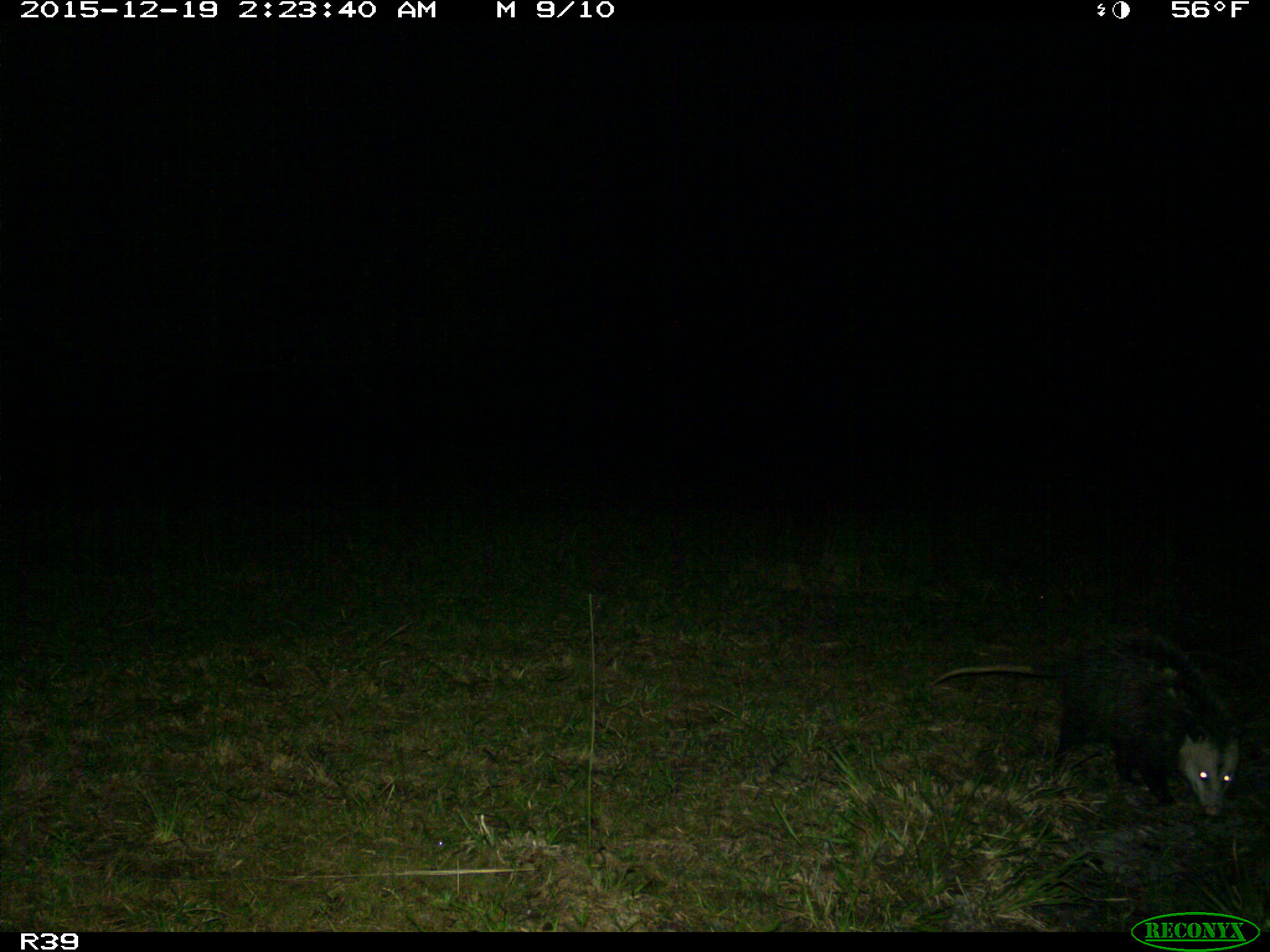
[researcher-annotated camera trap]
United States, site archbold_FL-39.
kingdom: Animalia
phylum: Chordata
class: Mammalia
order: Didelphimorphia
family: Didelphidae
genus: Didelphis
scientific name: Didelphis virginiana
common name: virginia opossum